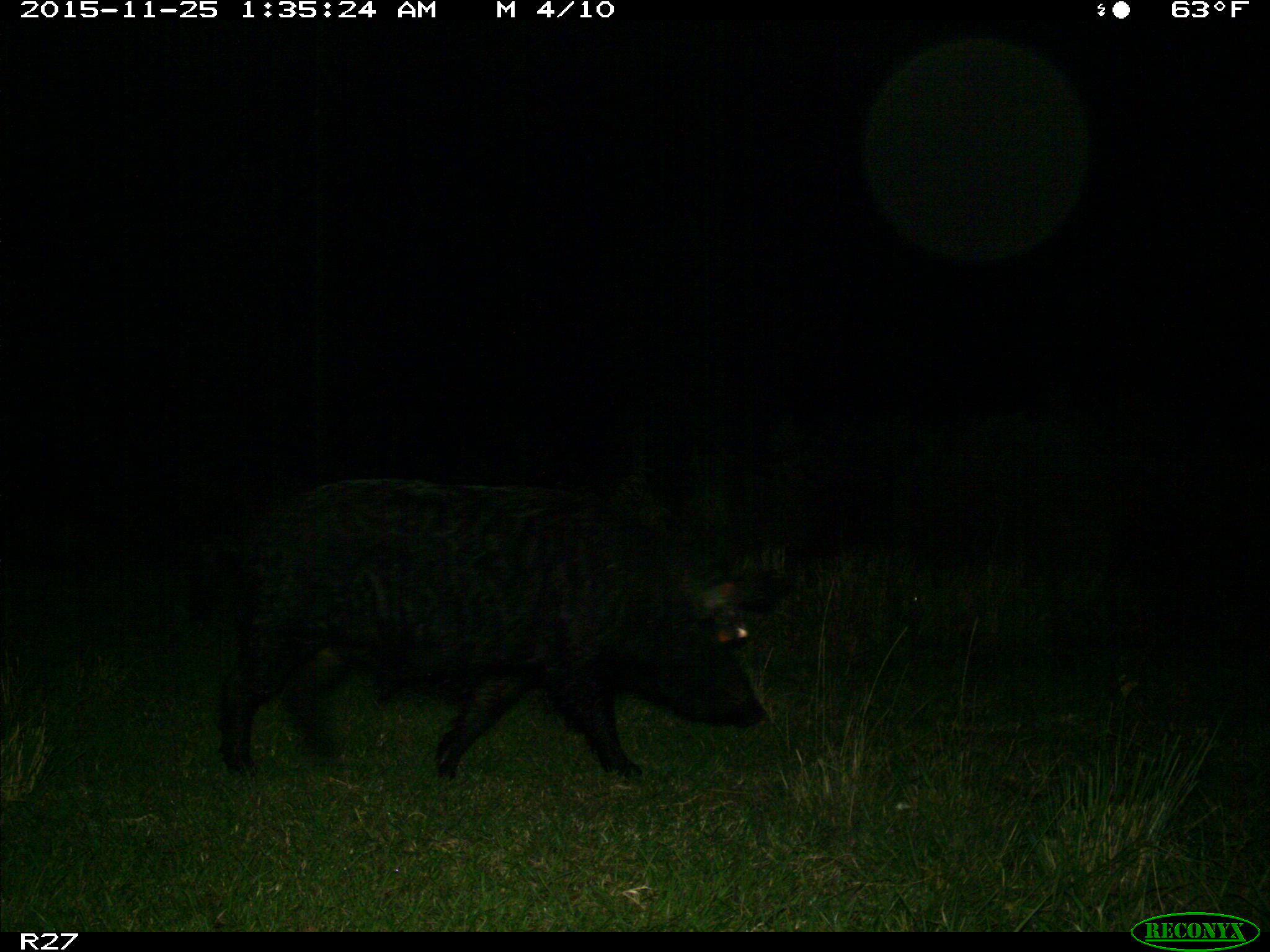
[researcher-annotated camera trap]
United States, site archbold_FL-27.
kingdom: Animalia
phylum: Chordata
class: Mammalia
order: Artiodactyla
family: Suidae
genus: Sus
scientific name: Sus scrofa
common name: wild boar